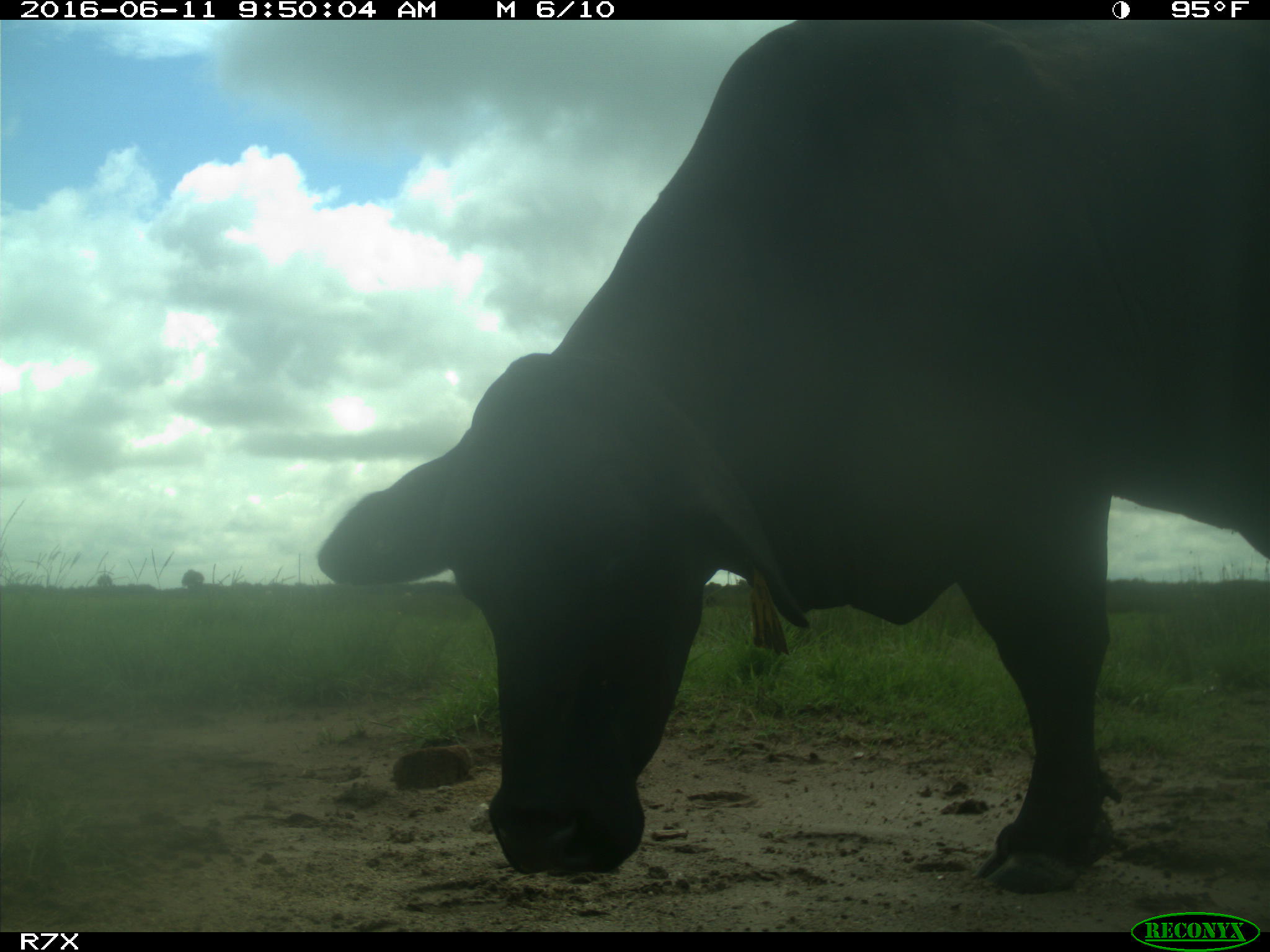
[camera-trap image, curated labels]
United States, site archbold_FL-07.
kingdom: Animalia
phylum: Chordata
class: Mammalia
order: Artiodactyla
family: Bovidae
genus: Bos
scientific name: Bos taurus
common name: domestic cow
Bos taurus (domestic cow).